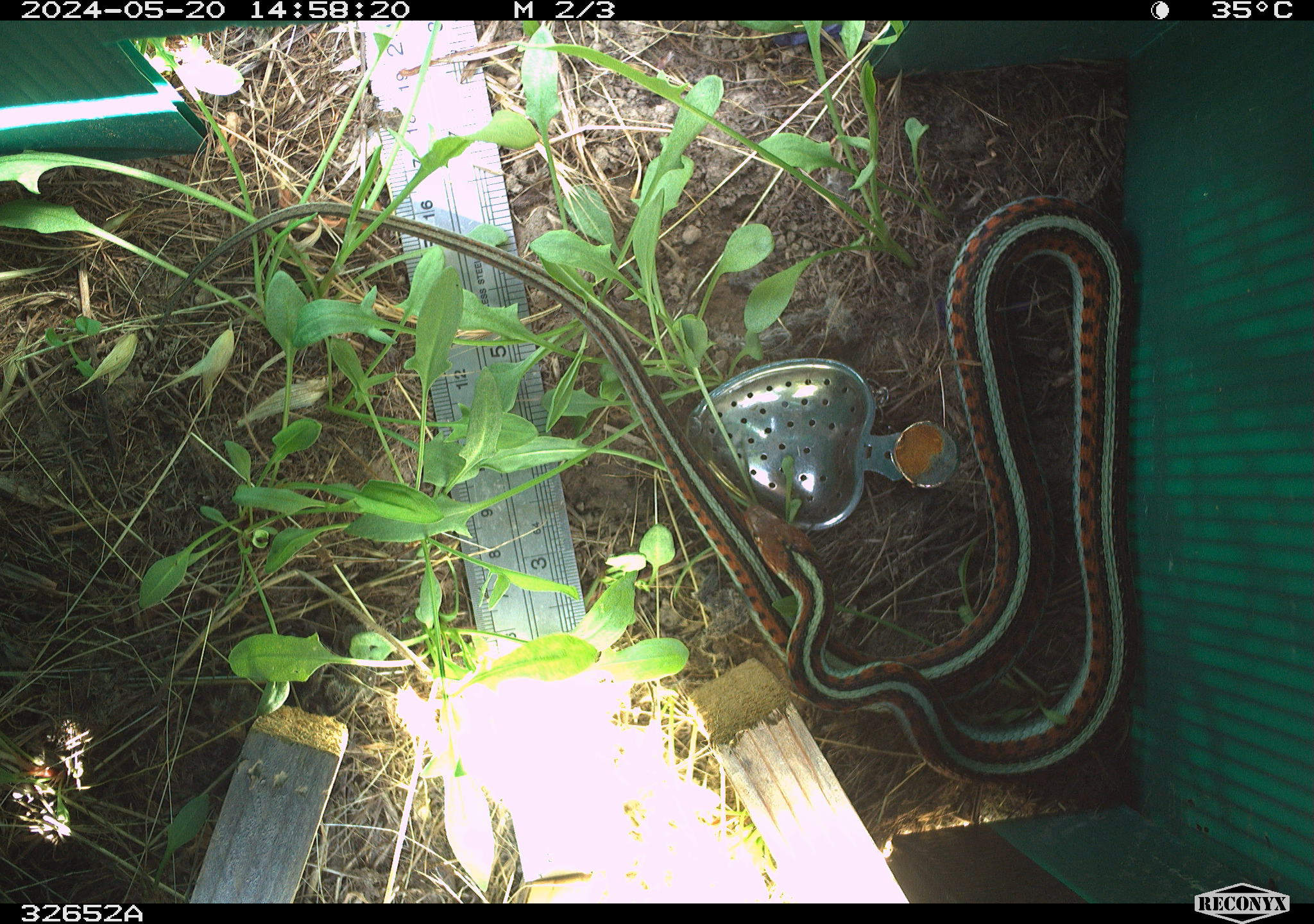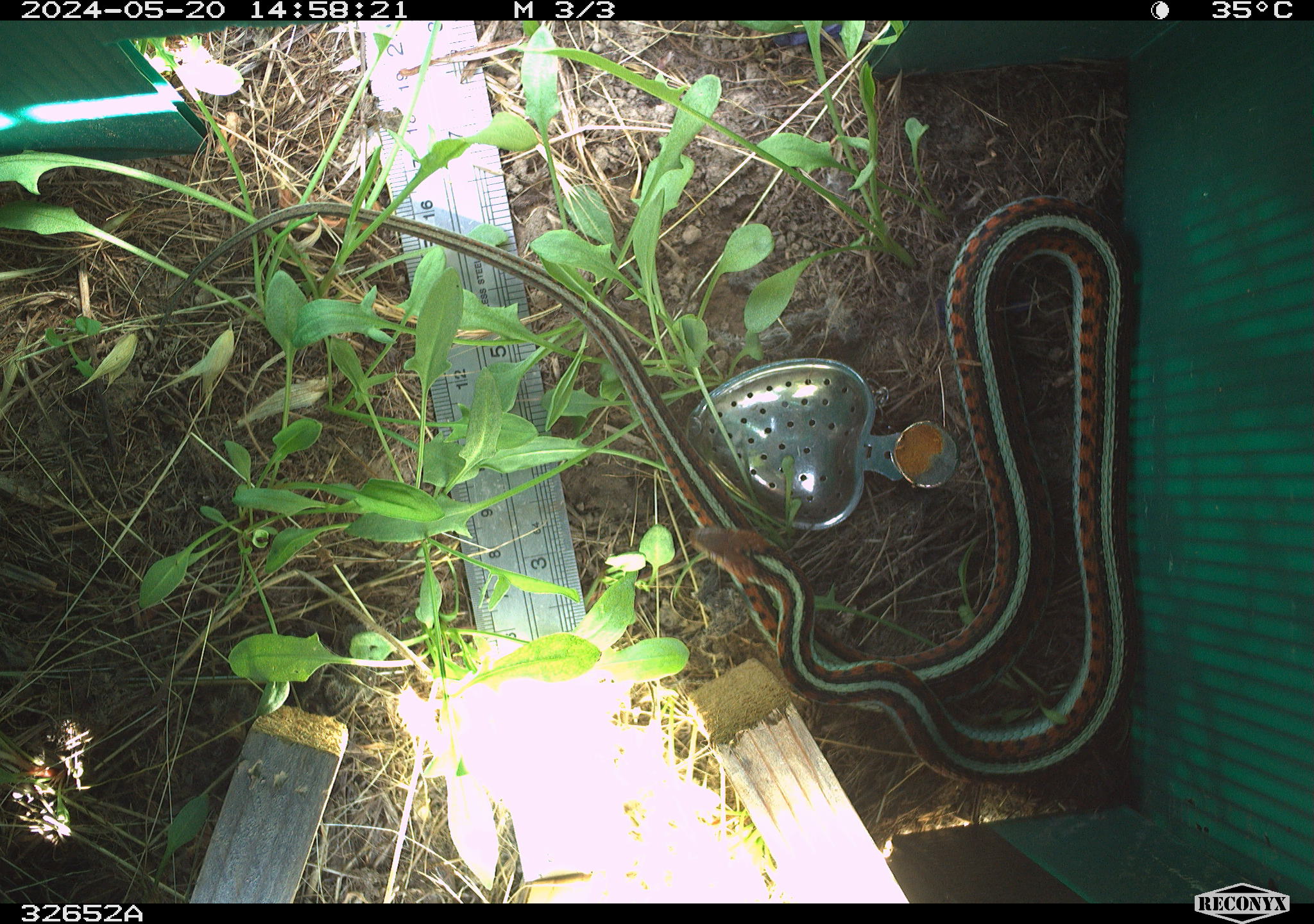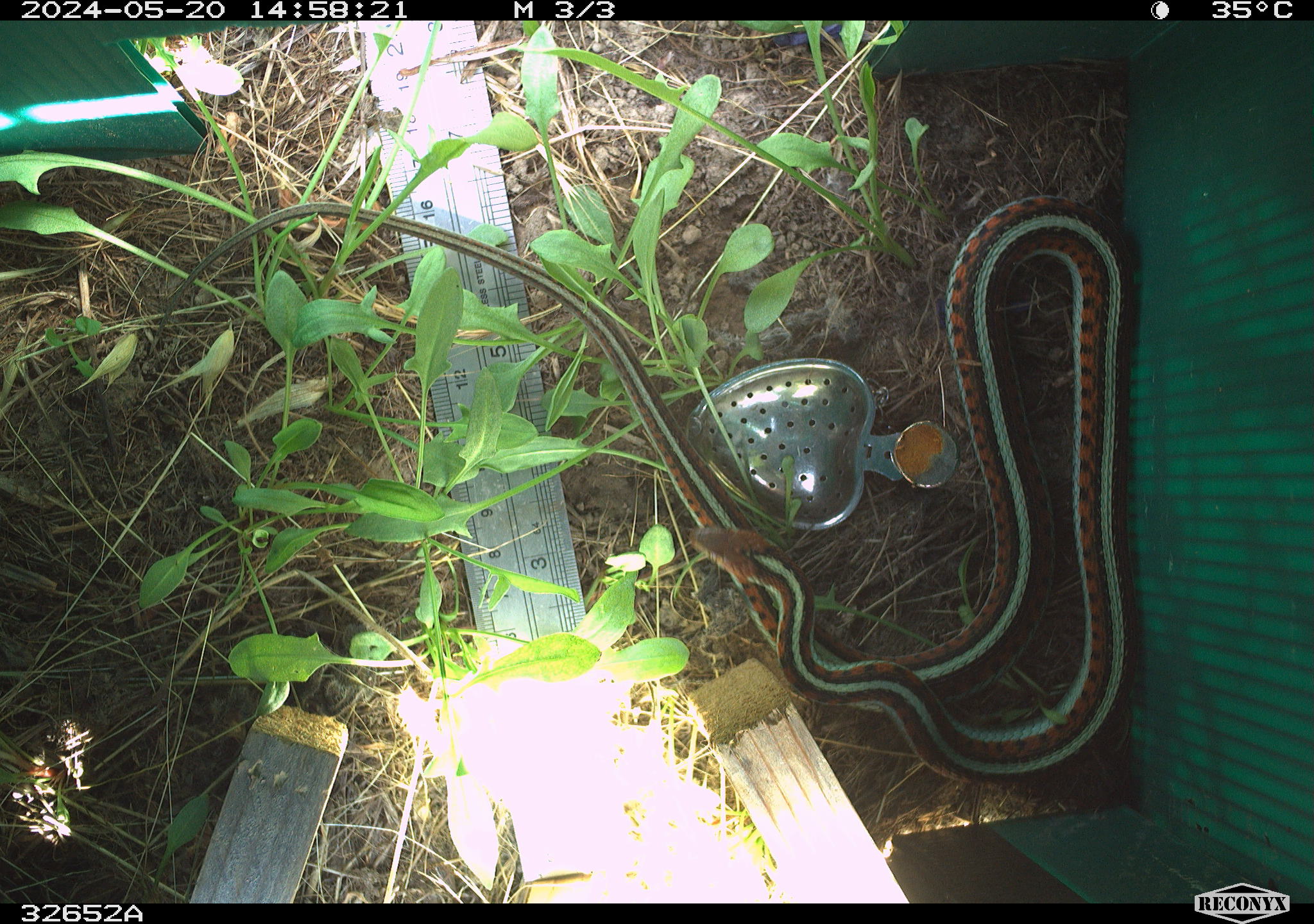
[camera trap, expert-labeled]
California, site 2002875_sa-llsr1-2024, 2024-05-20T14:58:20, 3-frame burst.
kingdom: Animalia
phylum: Chordata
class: Reptilia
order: Squamata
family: Colubridae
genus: Thamnophis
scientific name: Thamnophis sirtalis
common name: common gartersnake